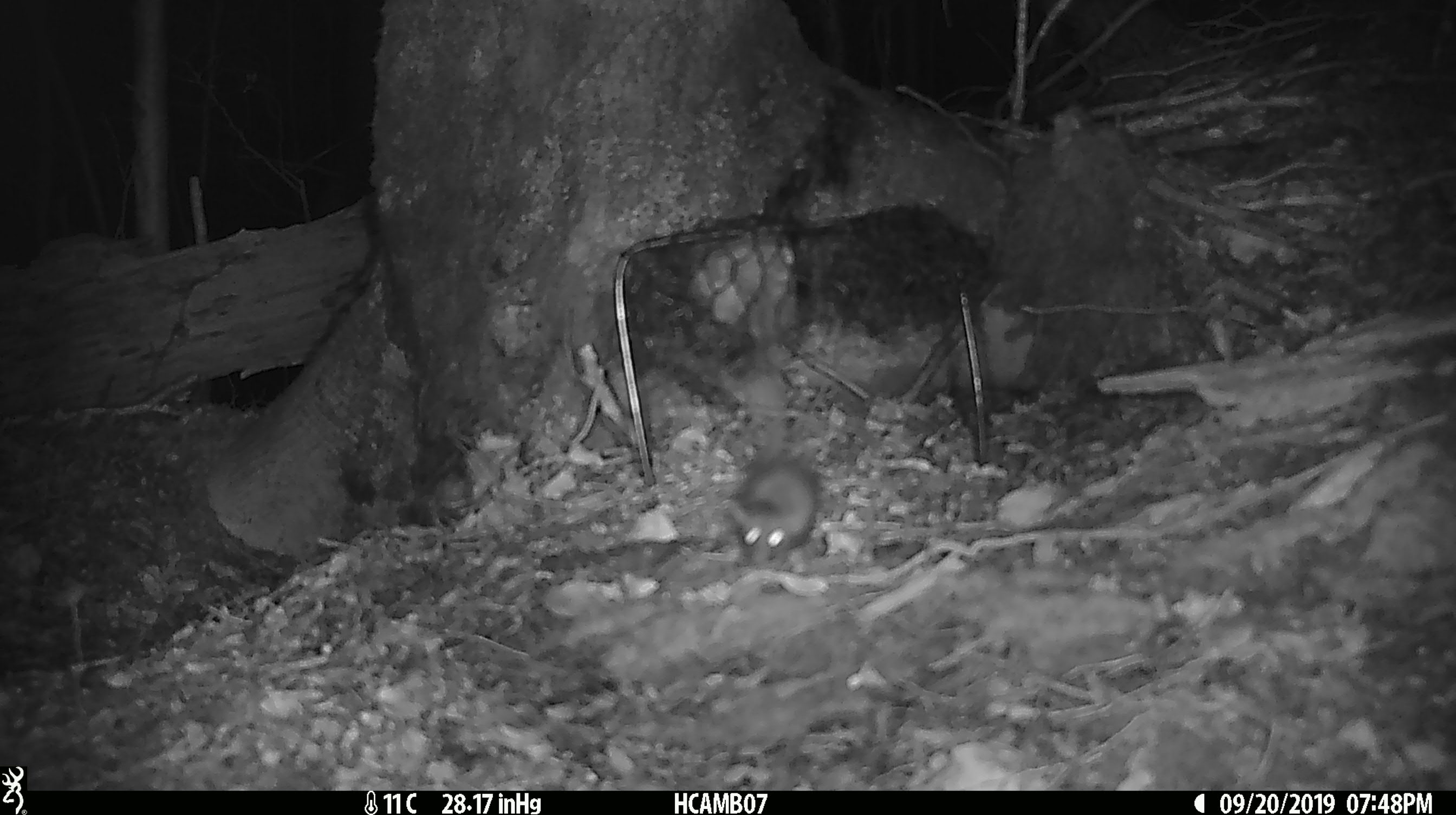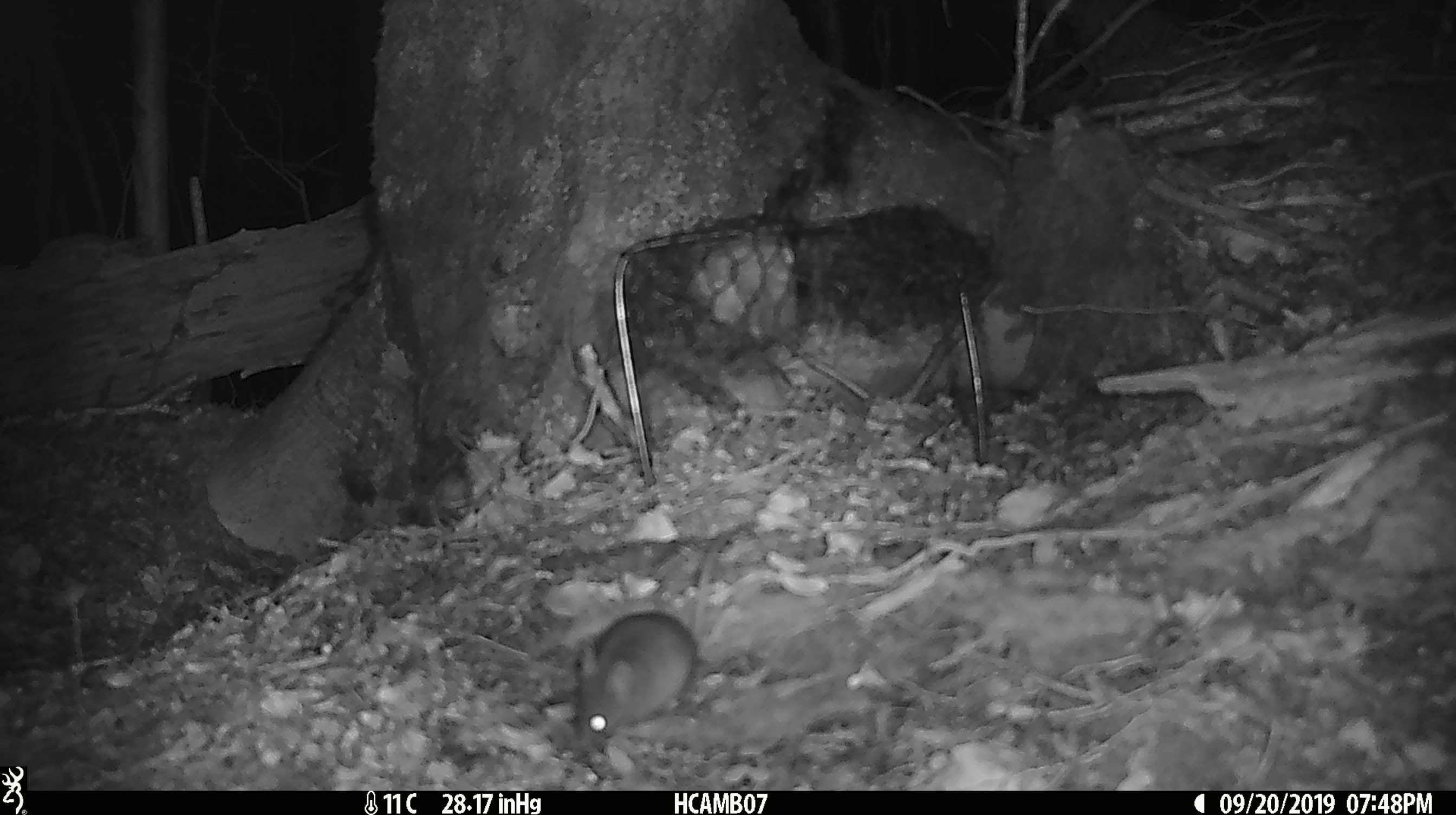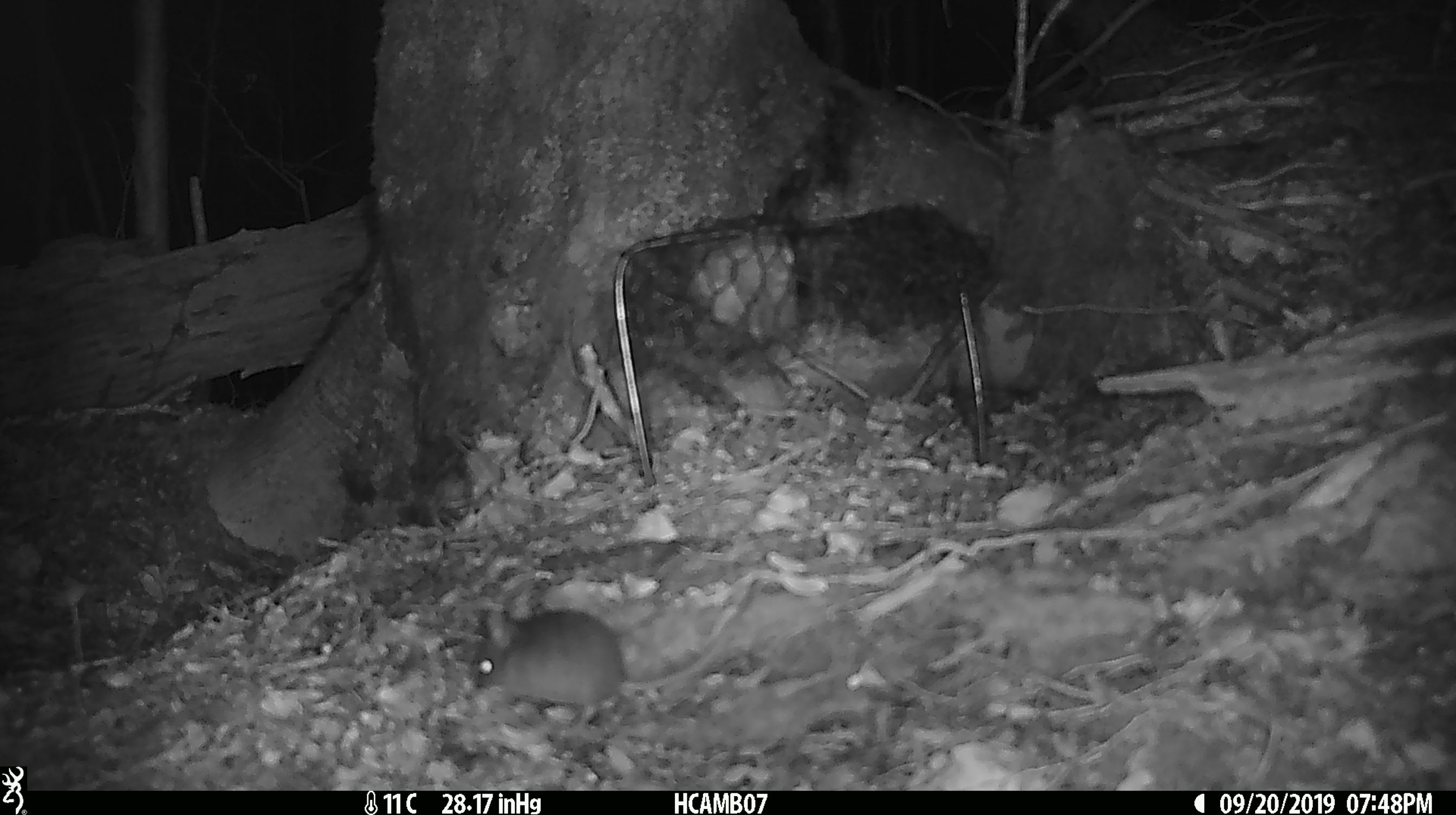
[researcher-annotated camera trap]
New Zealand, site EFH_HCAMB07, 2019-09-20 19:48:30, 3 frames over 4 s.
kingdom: Animalia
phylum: Chordata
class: Mammalia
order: Rodentia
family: Muridae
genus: Mus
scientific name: Mus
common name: mouse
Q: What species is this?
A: Mouse (Mus).